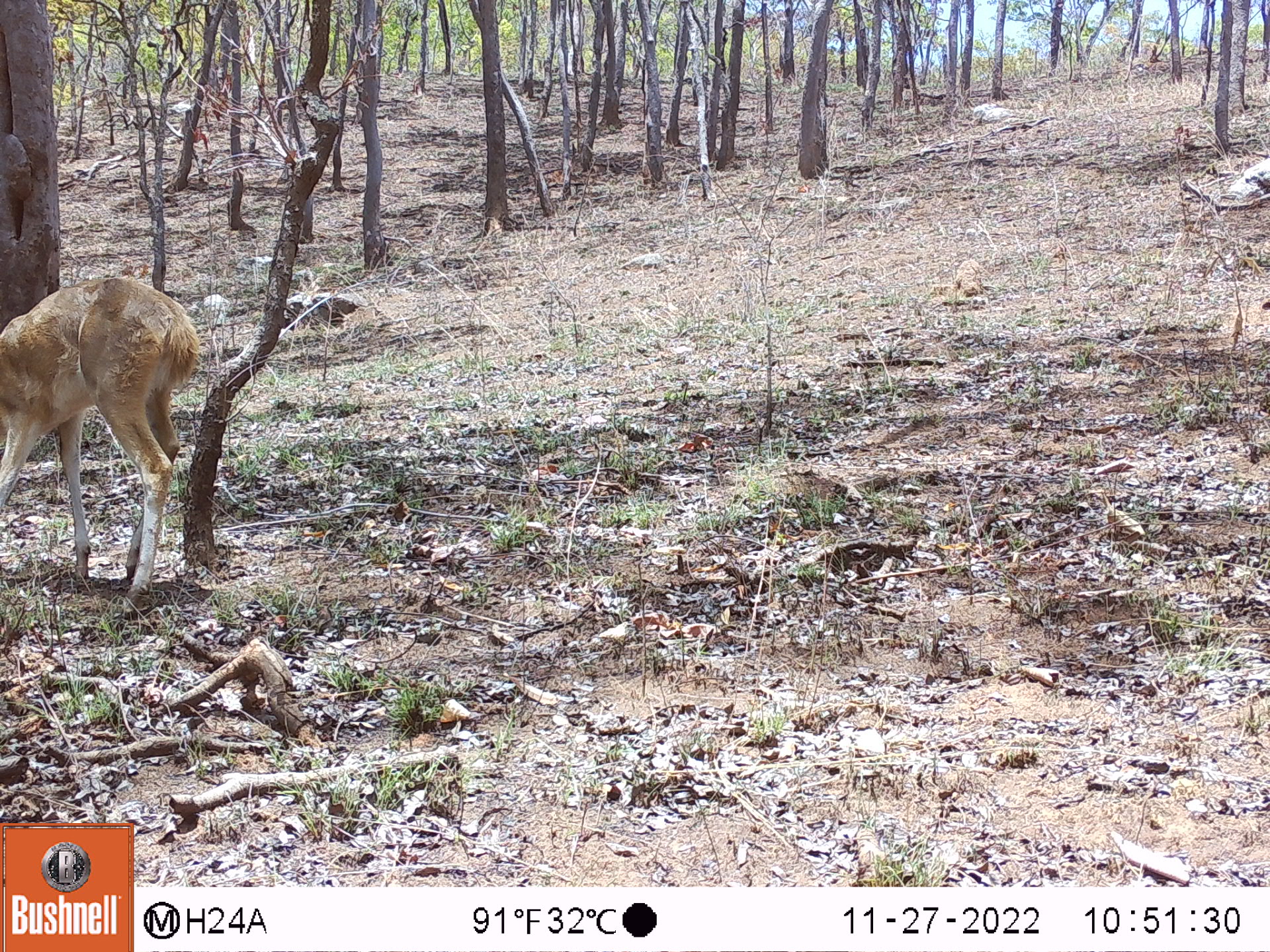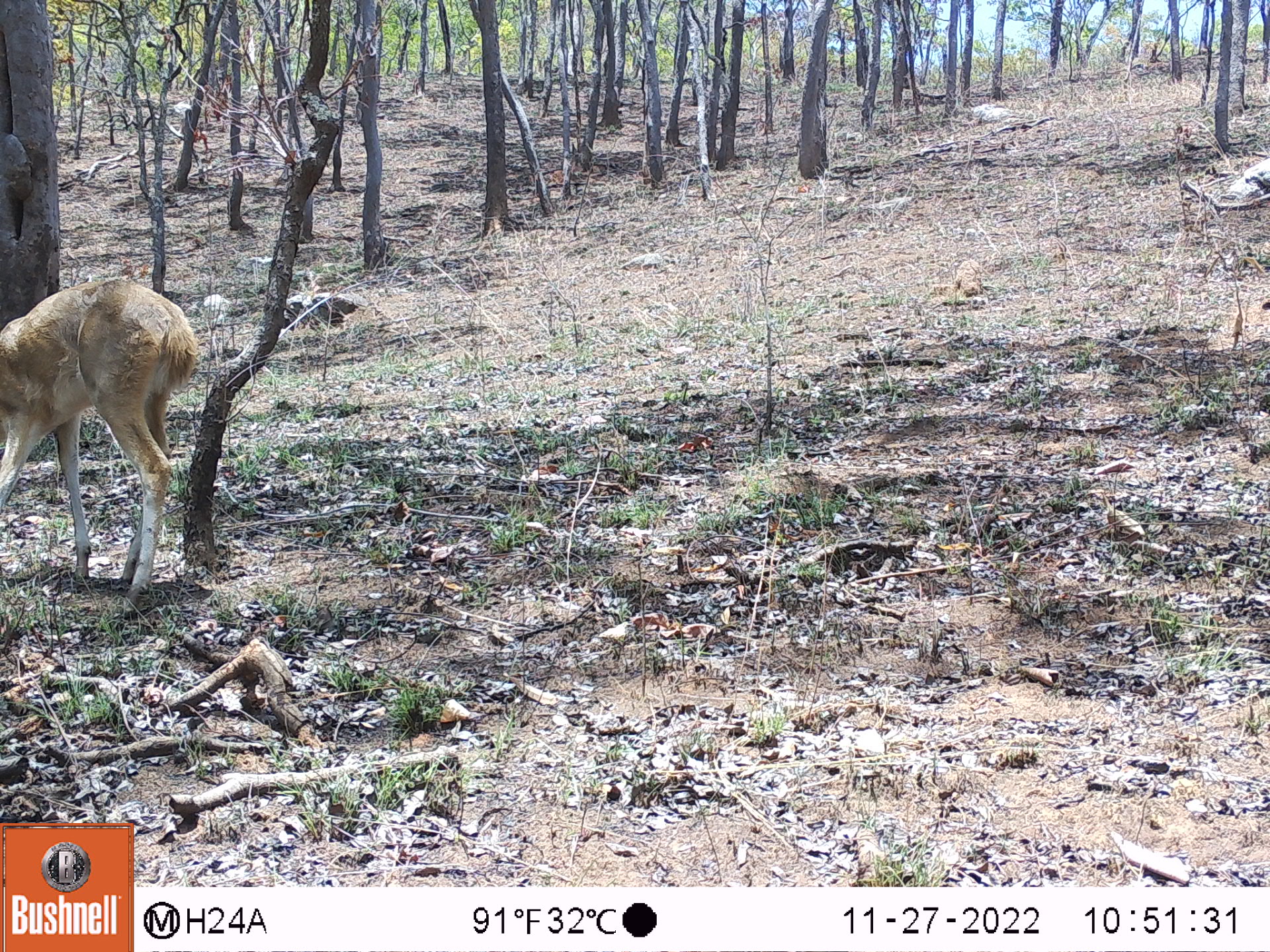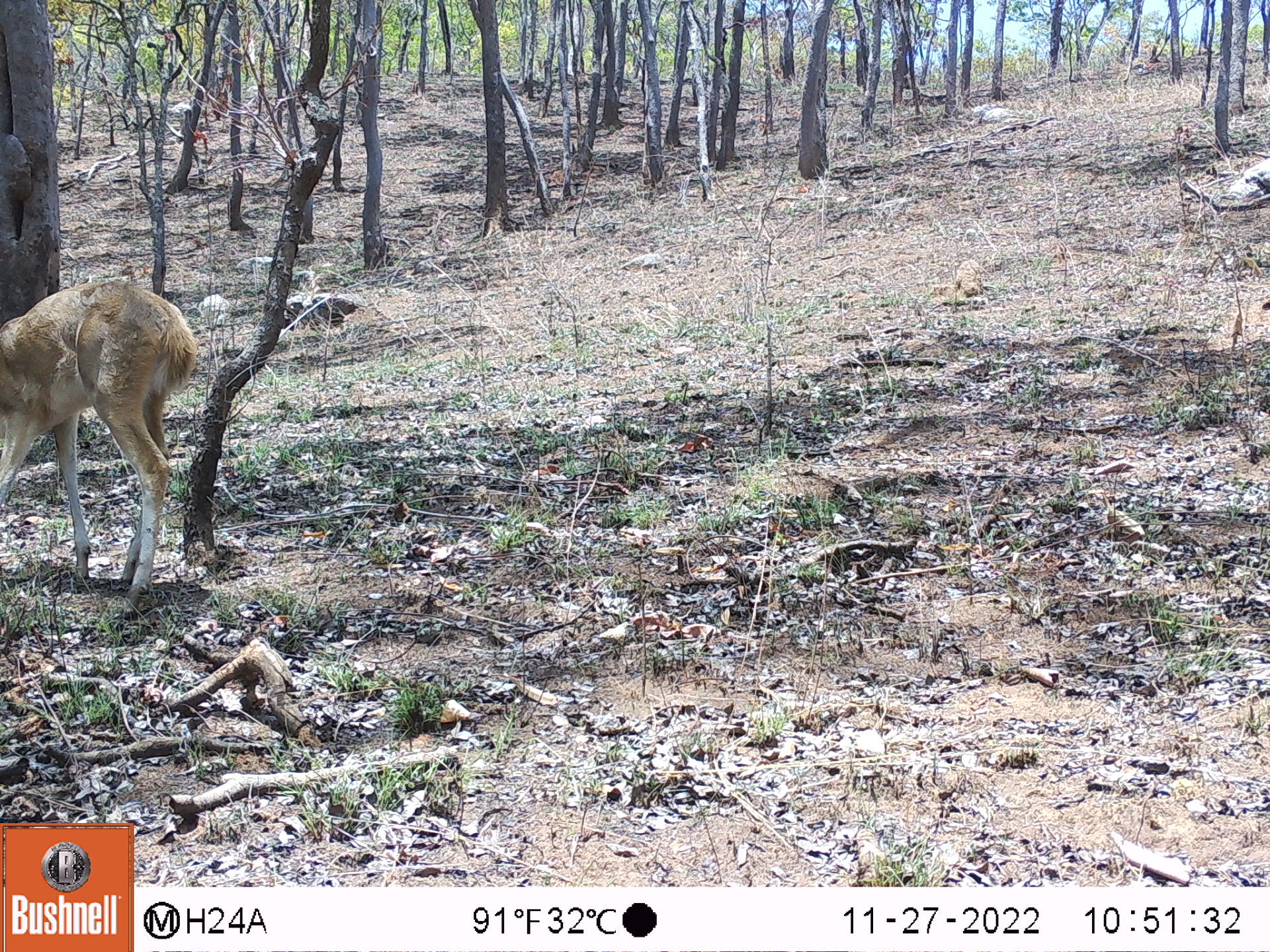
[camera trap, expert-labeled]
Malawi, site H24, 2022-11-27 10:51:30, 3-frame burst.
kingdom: Animalia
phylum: Chordata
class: Mammalia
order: Artiodactyla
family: Bovidae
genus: Redunca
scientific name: Redunca arundinum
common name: southern reedbuck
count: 1